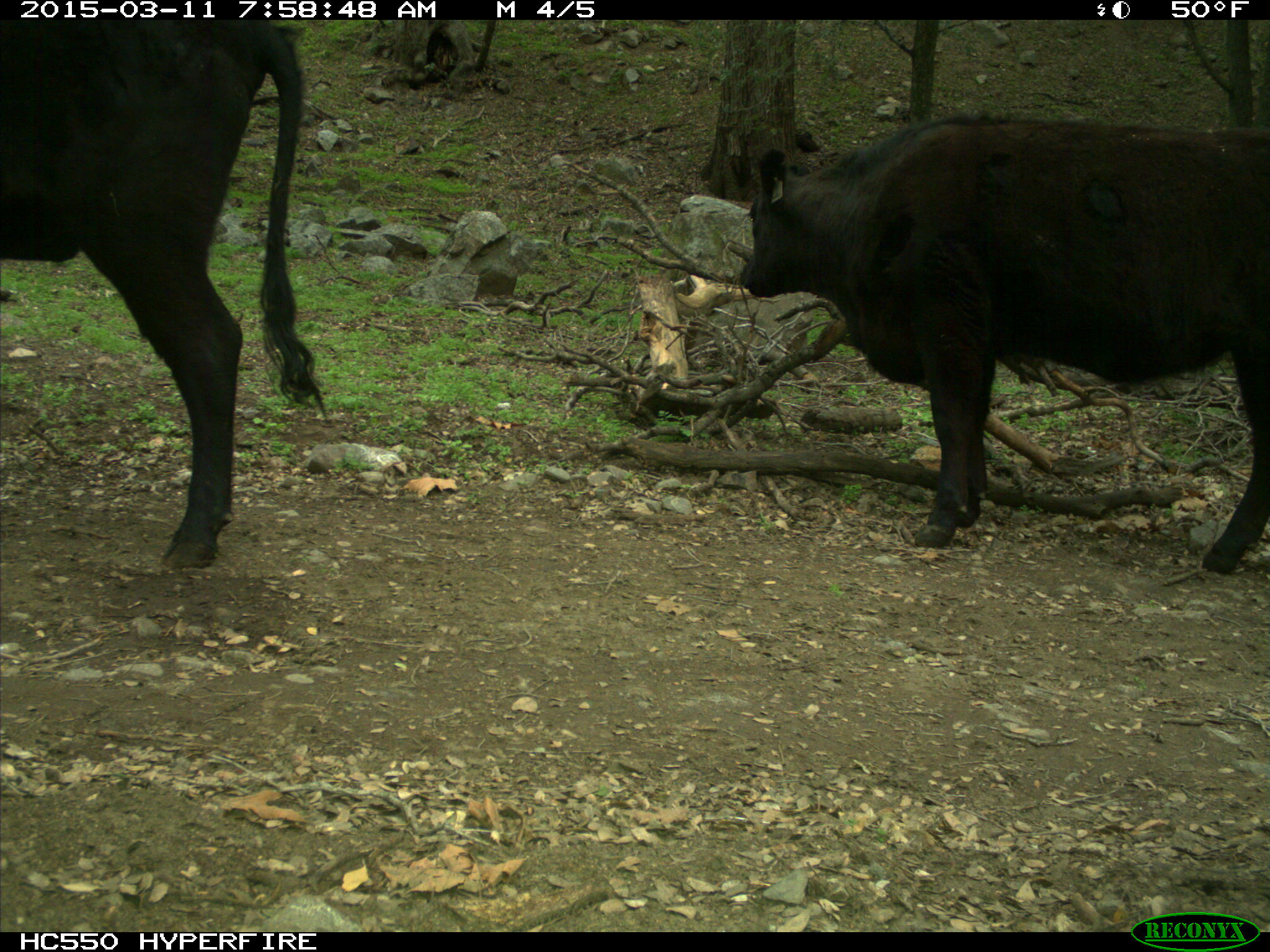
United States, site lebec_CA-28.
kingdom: Animalia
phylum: Chordata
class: Mammalia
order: Artiodactyla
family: Bovidae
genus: Bos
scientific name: Bos taurus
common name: domestic cow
Bos taurus (domestic cow).